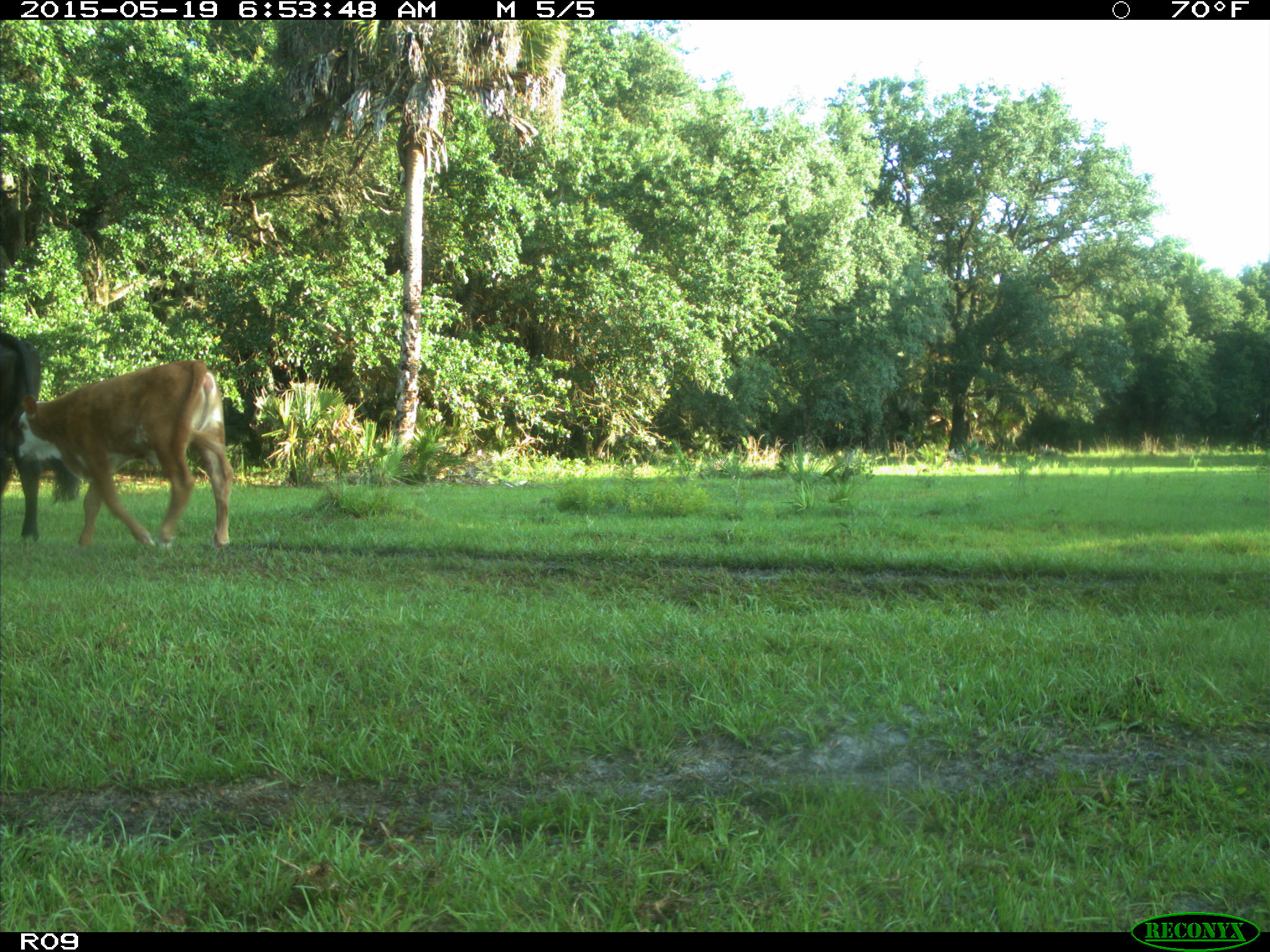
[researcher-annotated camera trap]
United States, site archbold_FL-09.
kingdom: Animalia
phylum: Chordata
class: Mammalia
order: Artiodactyla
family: Bovidae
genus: Bos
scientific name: Bos taurus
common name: domestic cow